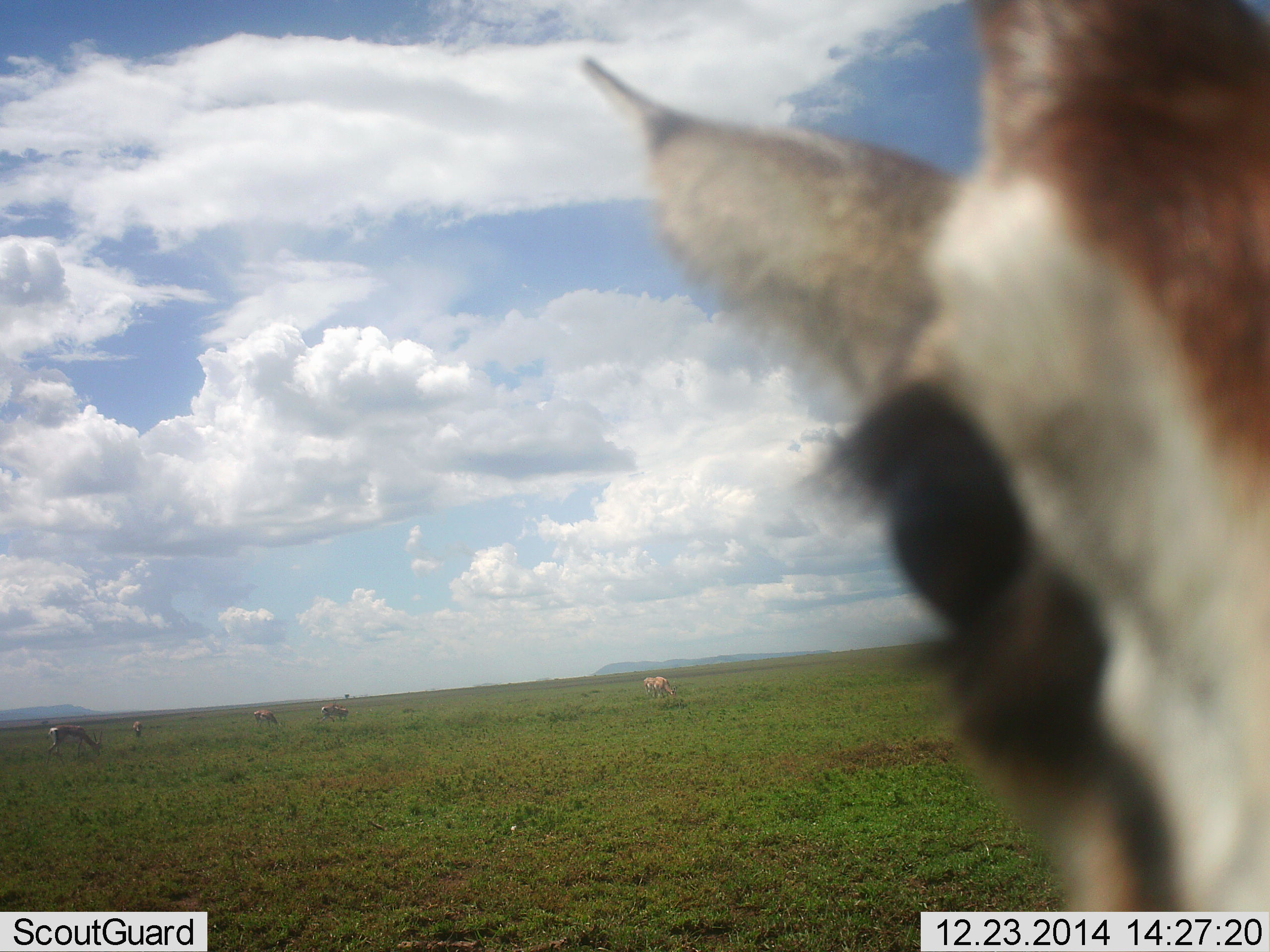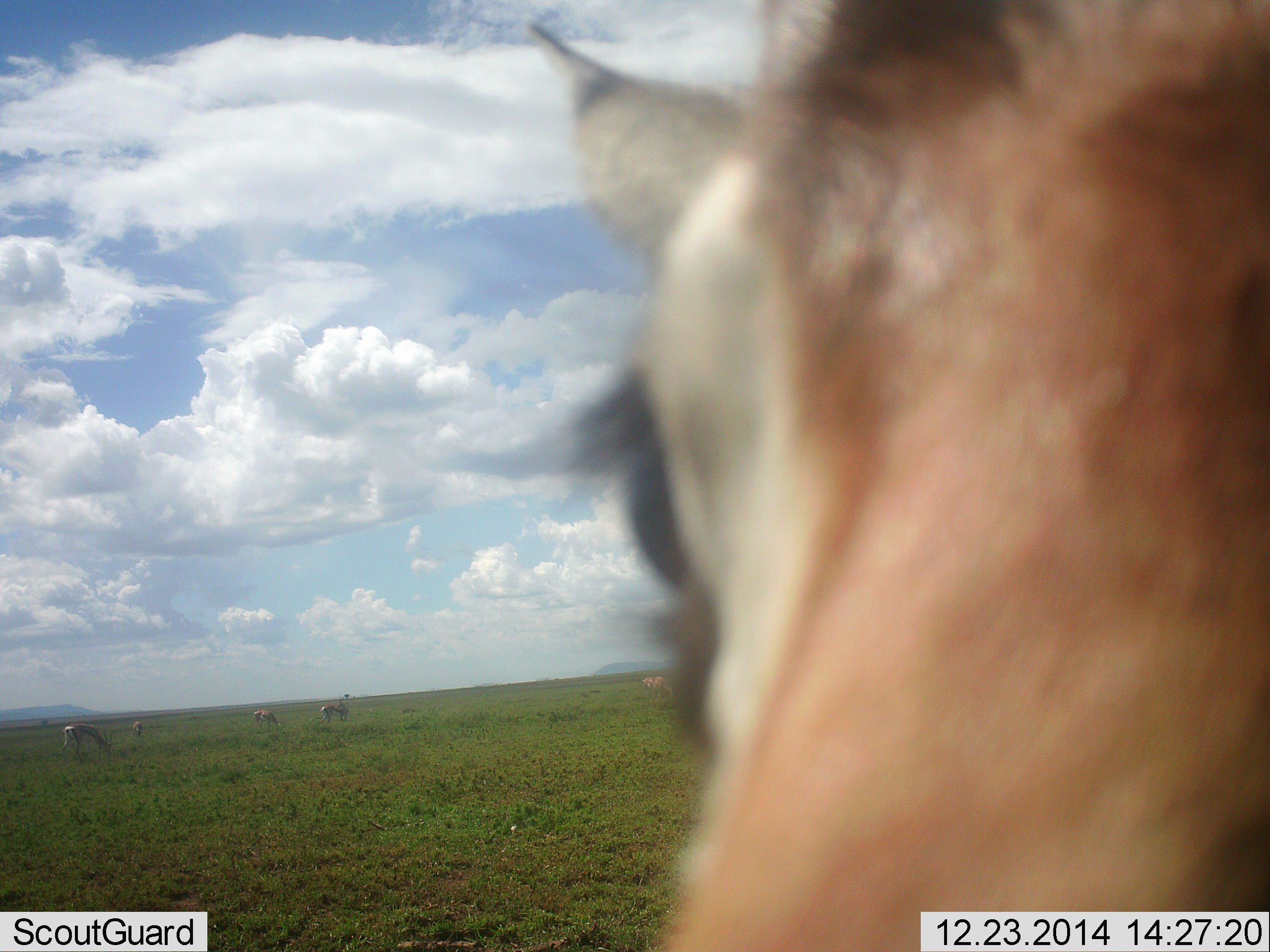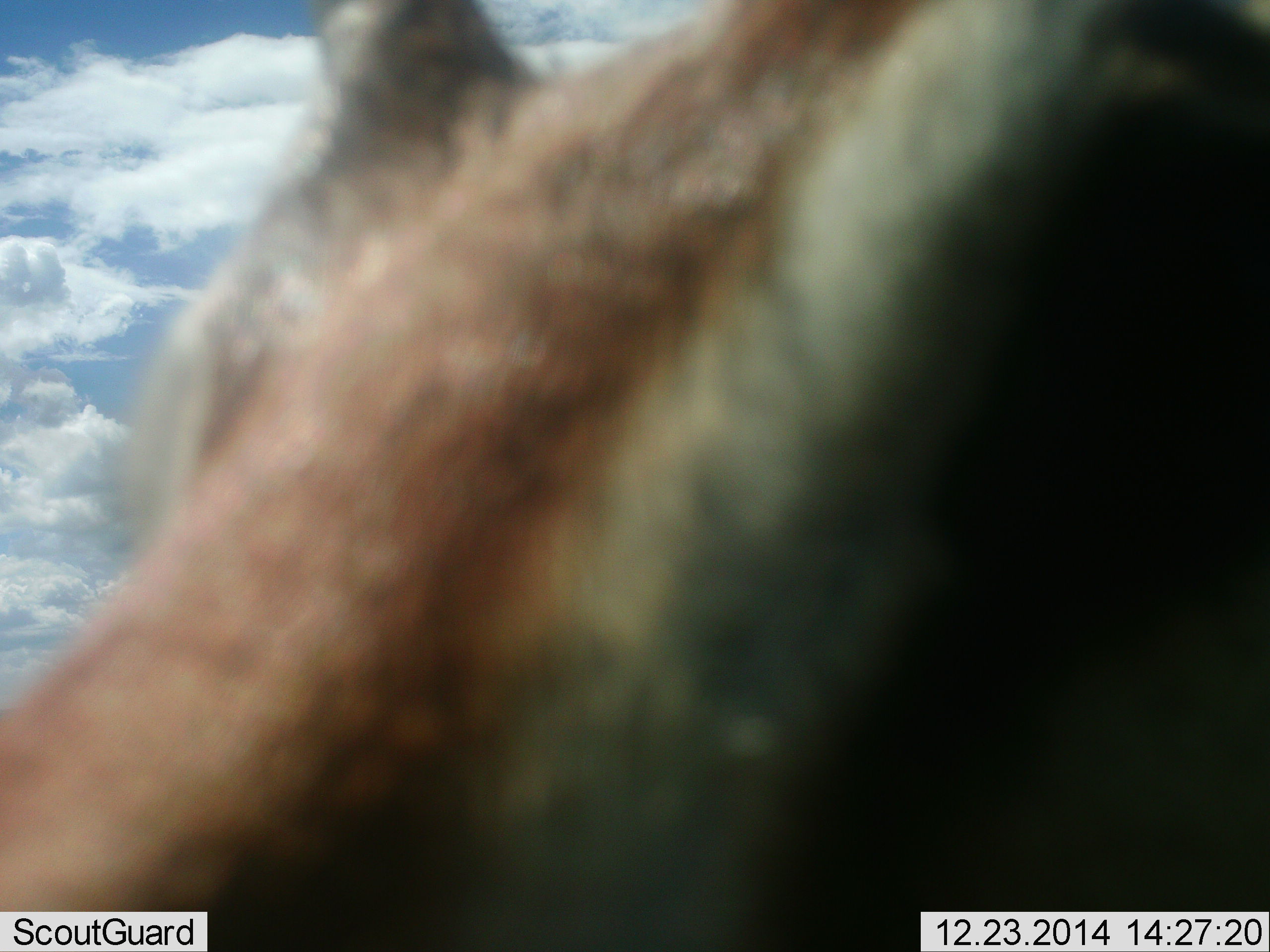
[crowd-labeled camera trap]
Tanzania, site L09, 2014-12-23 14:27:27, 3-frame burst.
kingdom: Animalia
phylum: Chordata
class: Mammalia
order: Artiodactyla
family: Bovidae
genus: Eudorcas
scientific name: Eudorcas thomsonii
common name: thomson's gazelle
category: gazellethomsons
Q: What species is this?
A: Gazellethomsons (thomson's gazelle) (Eudorcas thomsonii).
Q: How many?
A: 1.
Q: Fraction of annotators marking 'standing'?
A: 80%.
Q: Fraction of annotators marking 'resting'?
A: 0%.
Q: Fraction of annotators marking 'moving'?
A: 20%.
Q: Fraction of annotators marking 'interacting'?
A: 10%.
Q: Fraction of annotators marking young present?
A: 0%.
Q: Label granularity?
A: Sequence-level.